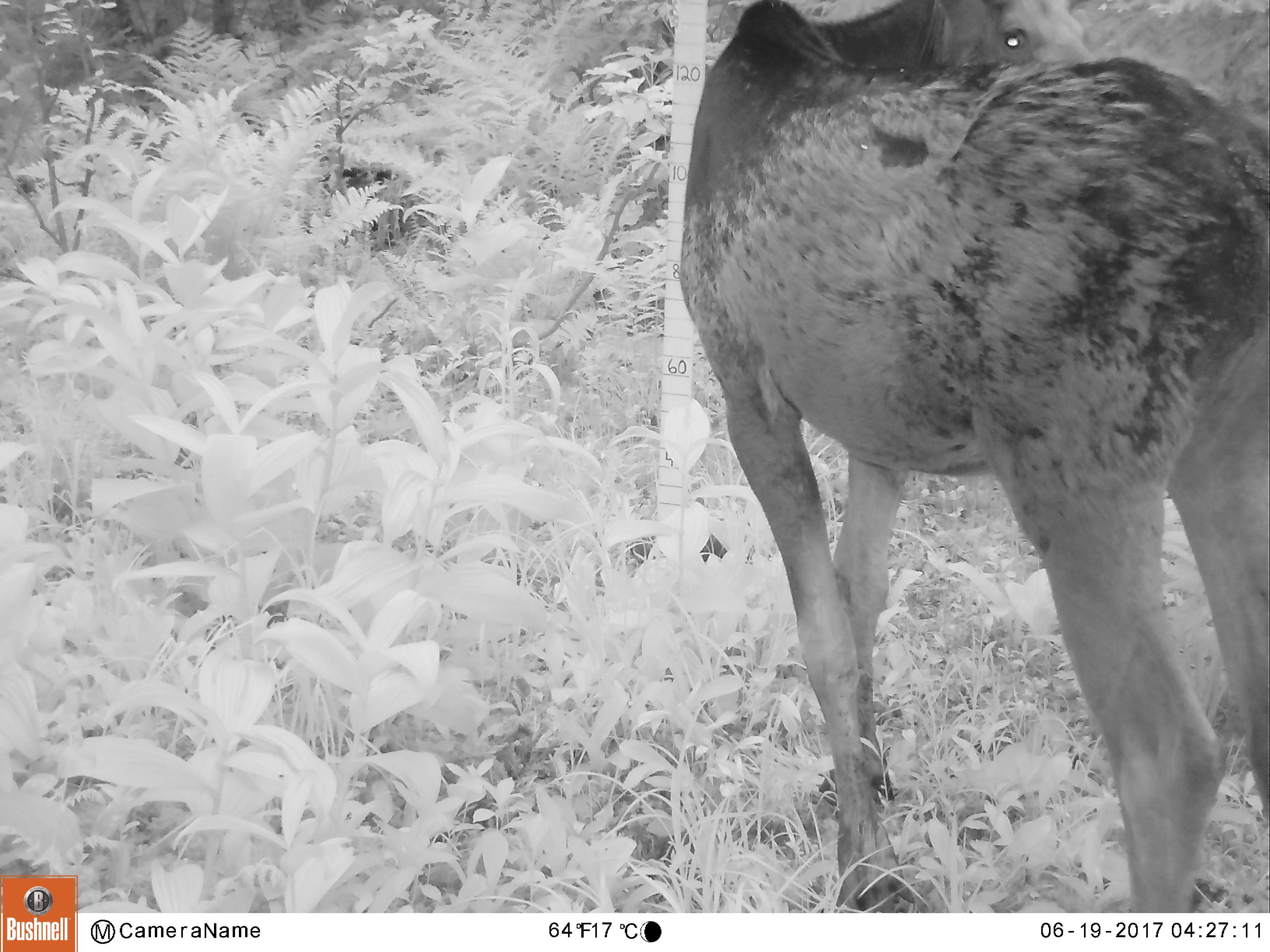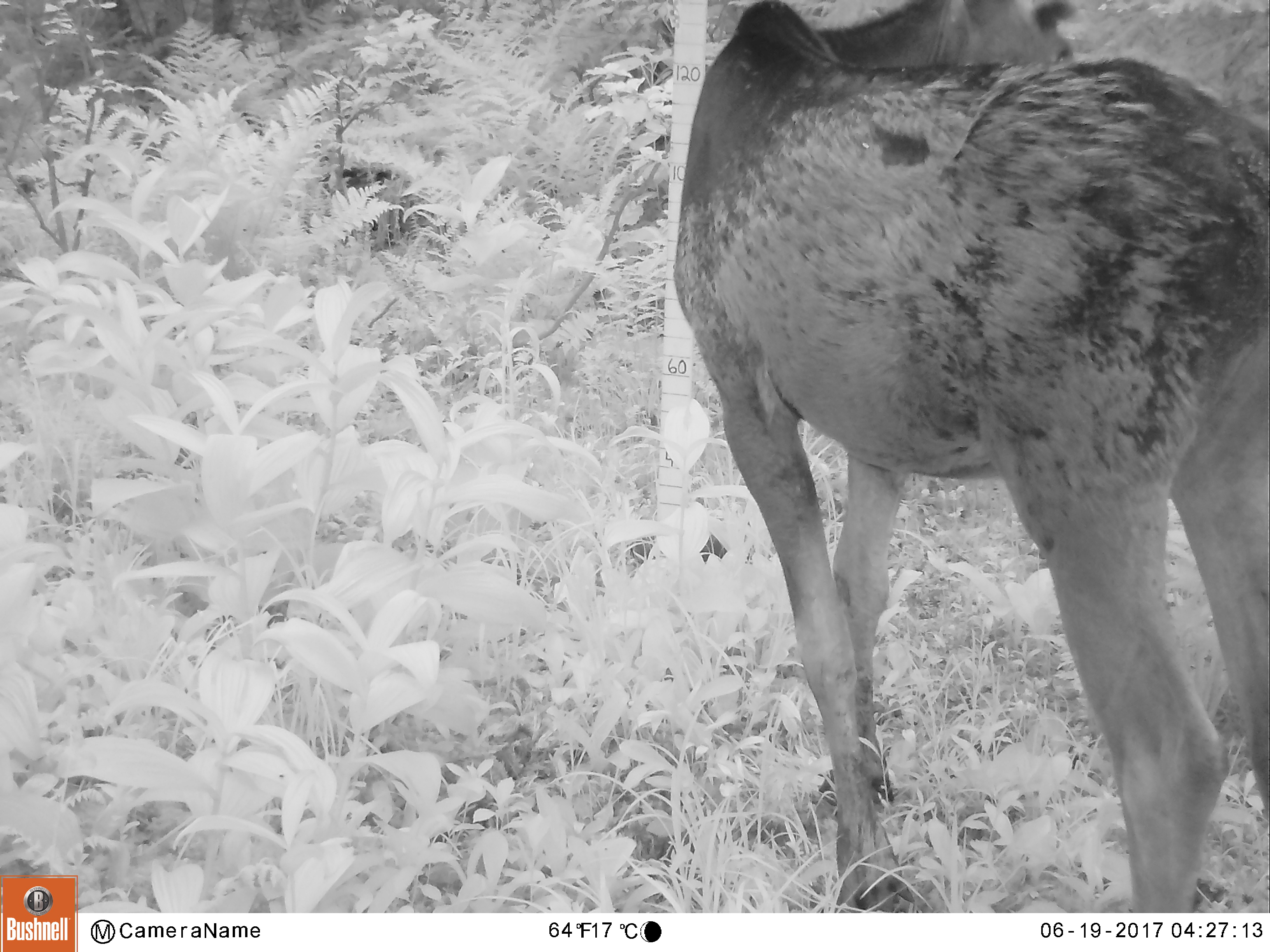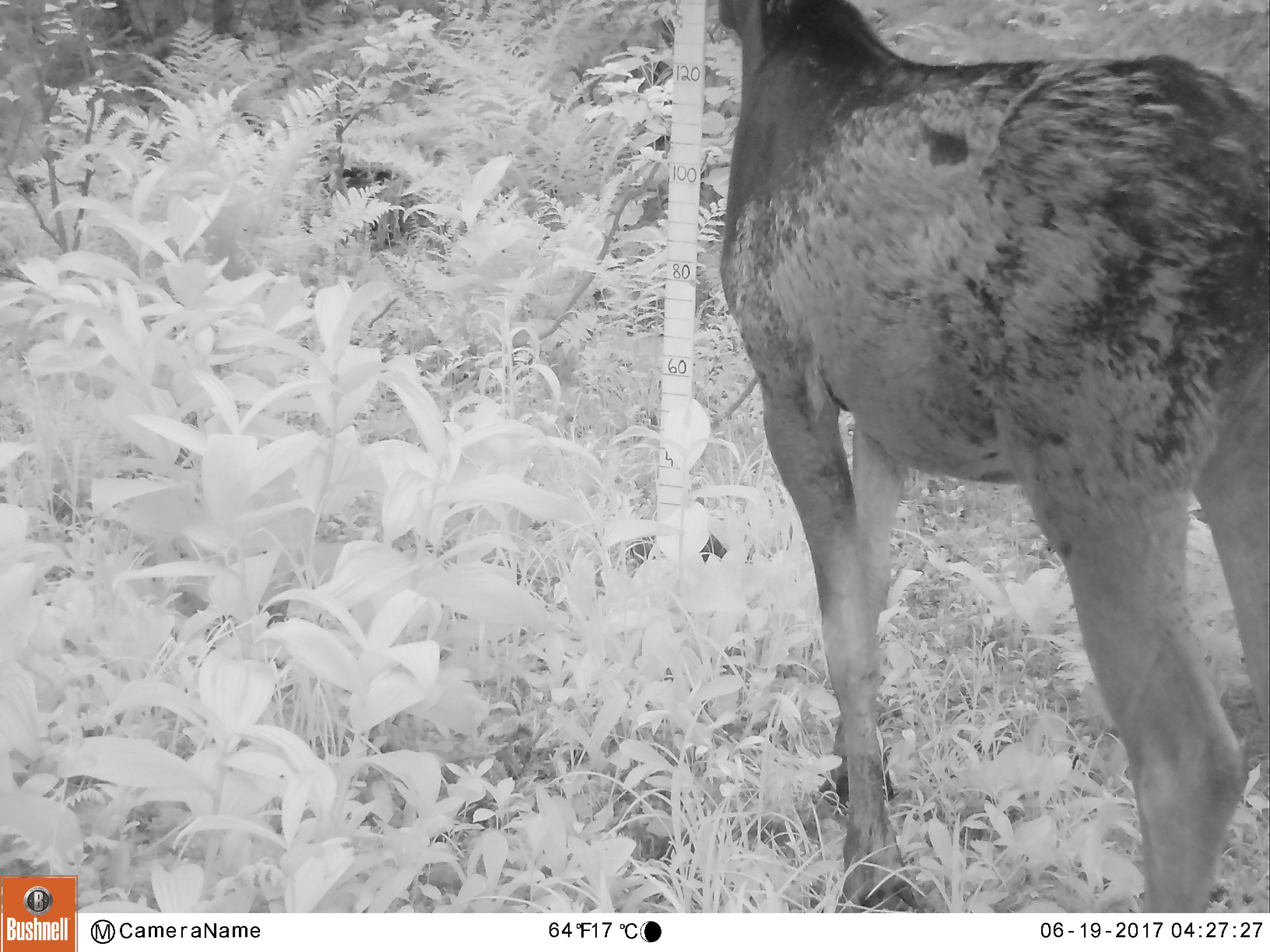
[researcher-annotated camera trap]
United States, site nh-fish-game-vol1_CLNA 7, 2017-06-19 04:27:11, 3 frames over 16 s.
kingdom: Animalia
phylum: Chordata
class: Mammalia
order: Artiodactyla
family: Cervidae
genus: Alces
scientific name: Alces alces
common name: moose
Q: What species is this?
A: Moose (Alces alces).